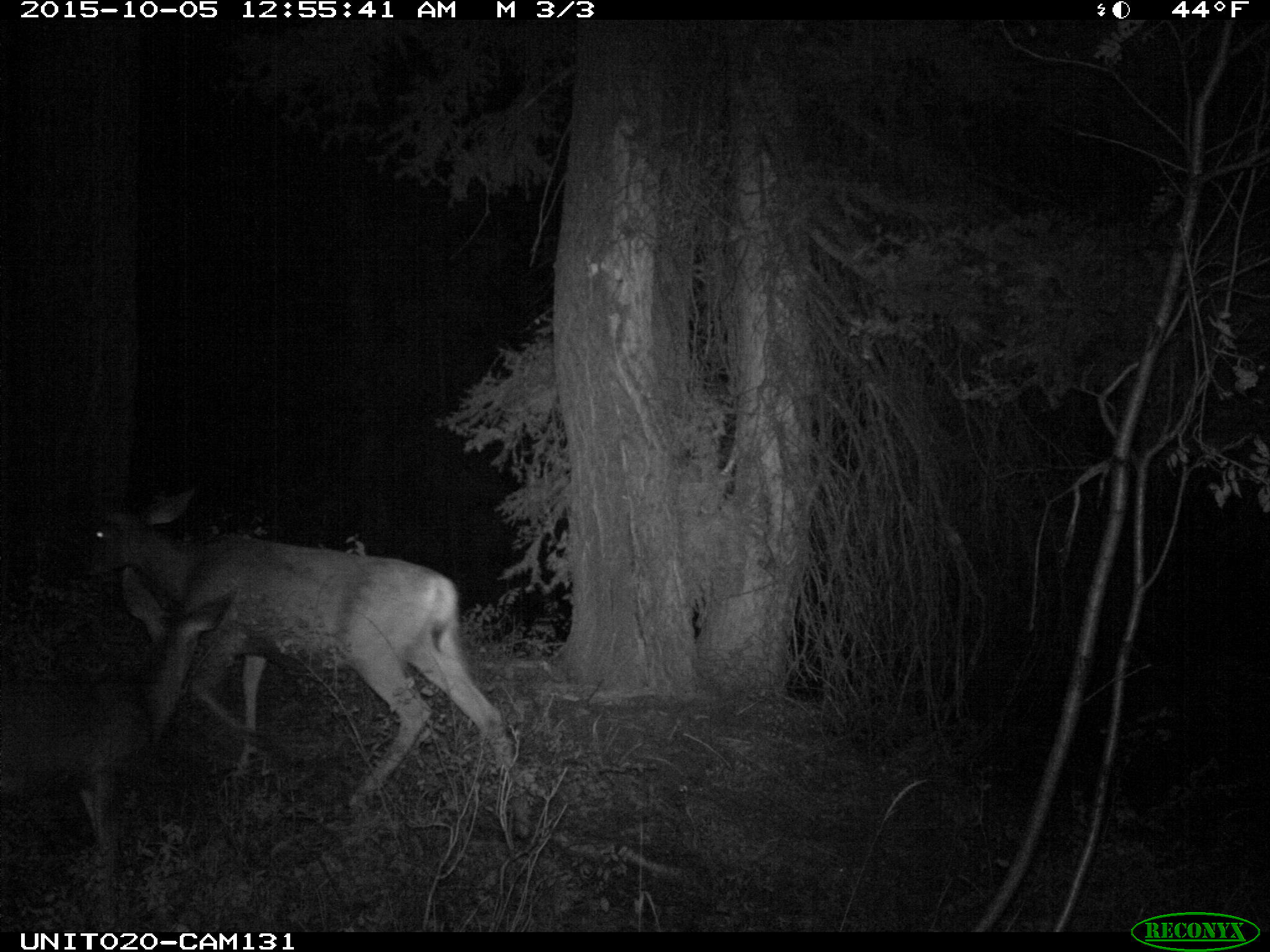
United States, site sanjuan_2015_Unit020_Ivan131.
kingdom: Animalia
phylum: Chordata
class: Mammalia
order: Artiodactyla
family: Cervidae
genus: Odocoileus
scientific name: Odocoileus hemionus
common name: mule deer